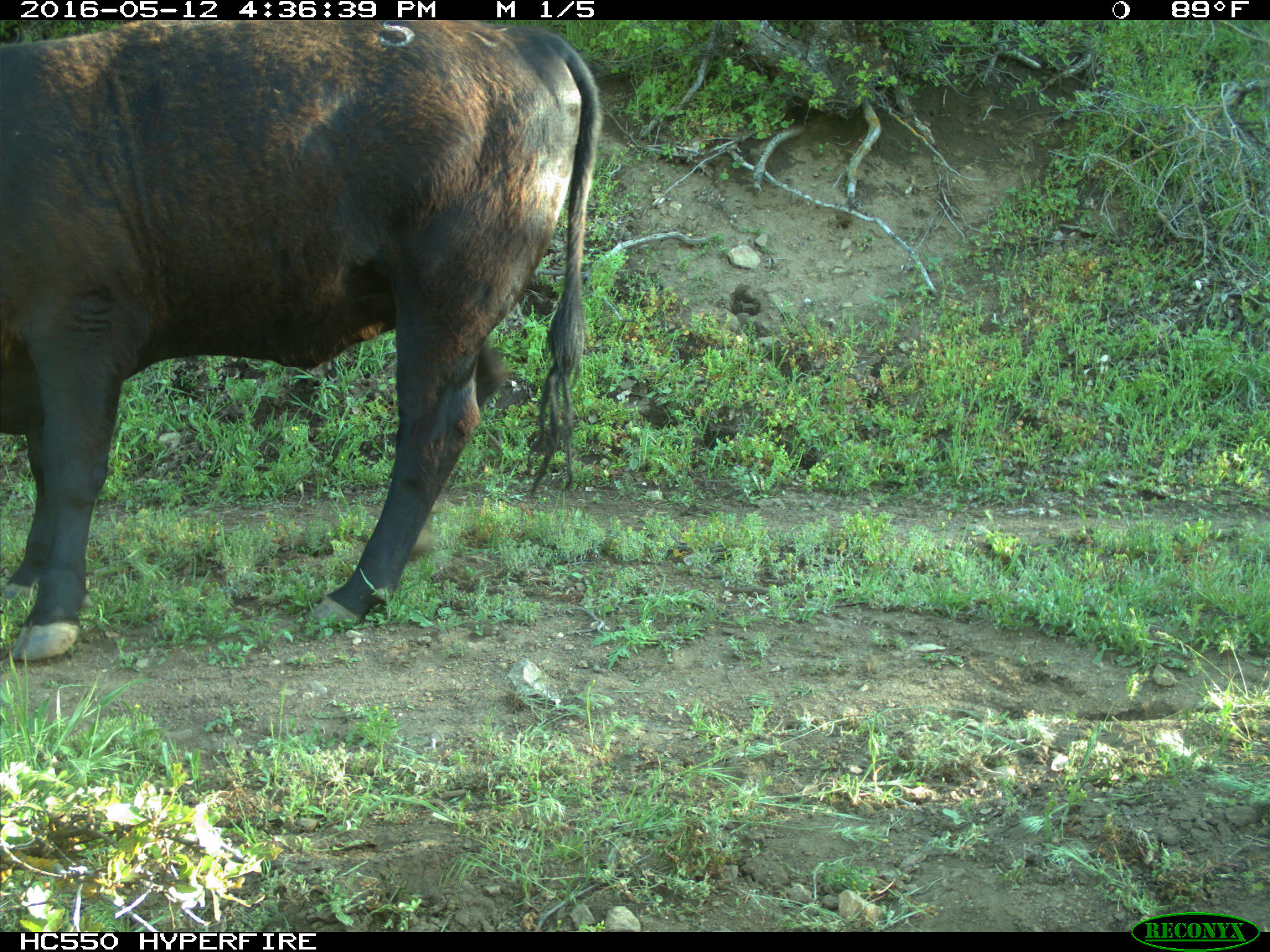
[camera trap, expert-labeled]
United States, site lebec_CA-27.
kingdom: Animalia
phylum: Chordata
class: Mammalia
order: Artiodactyla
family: Bovidae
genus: Bos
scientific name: Bos taurus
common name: domestic cow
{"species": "Bos taurus (domestic cow)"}